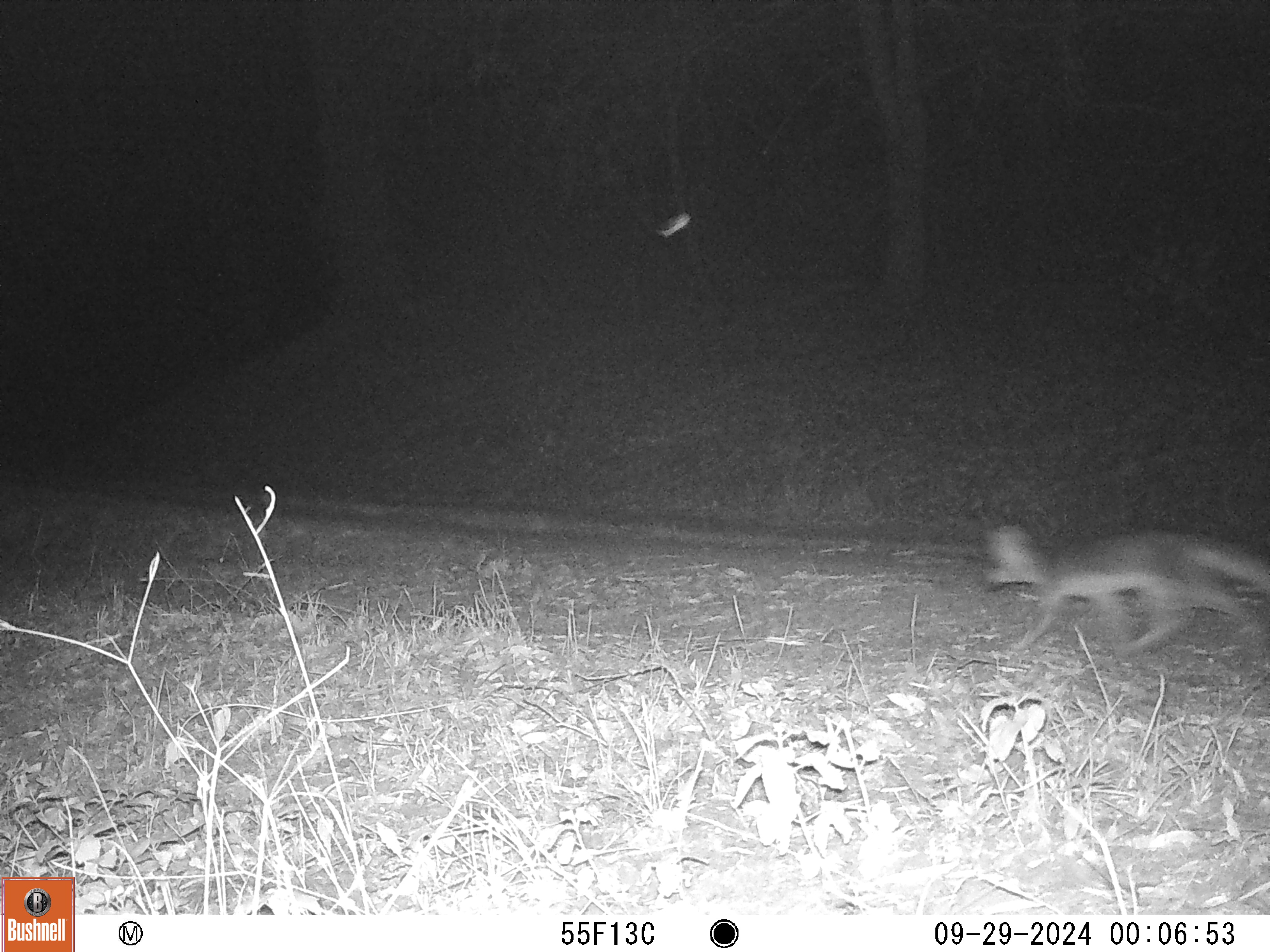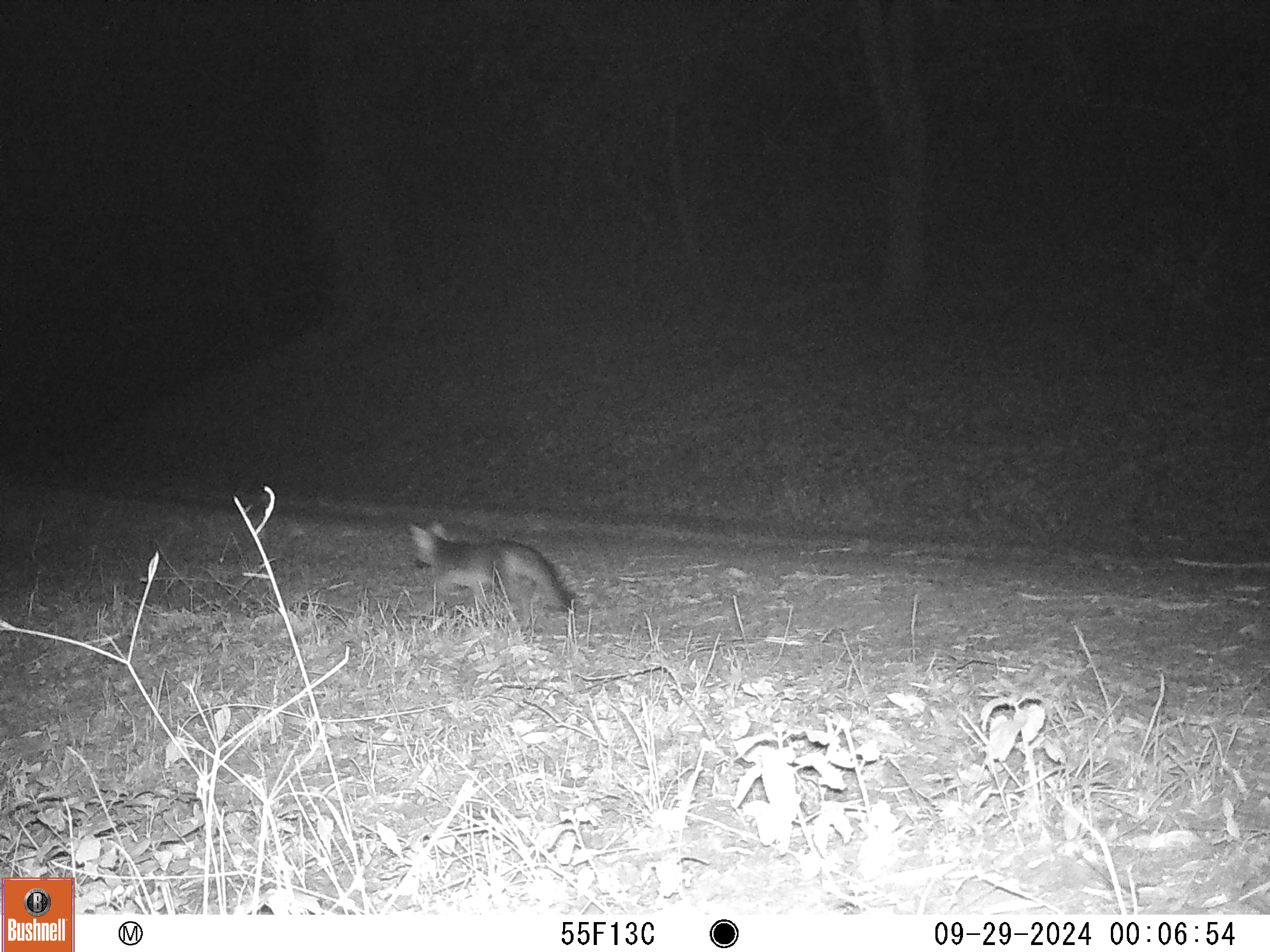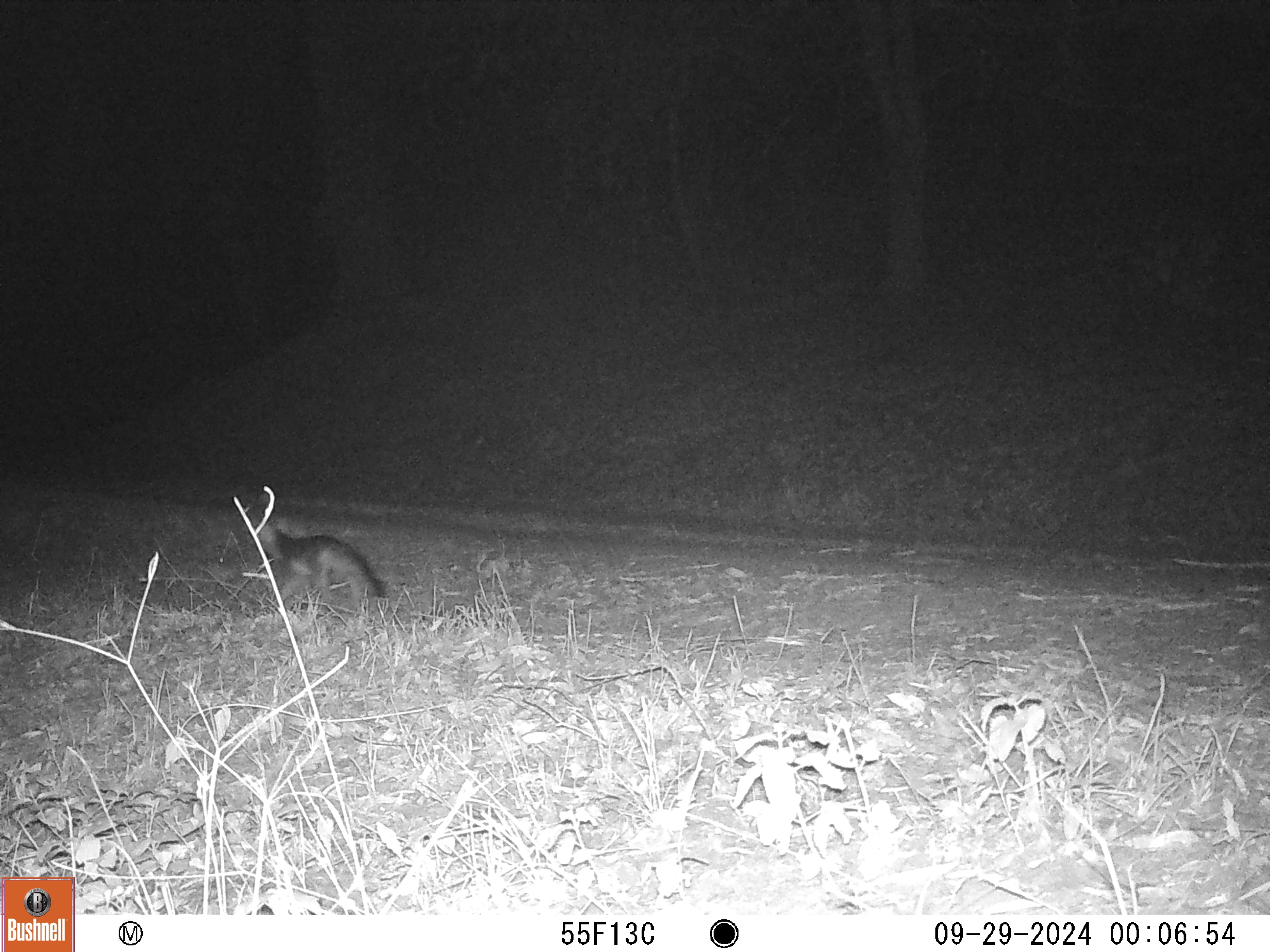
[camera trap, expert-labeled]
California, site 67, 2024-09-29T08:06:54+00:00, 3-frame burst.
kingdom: Animalia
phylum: Chordata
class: Mammalia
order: Carnivora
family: Canidae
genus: Urocyon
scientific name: Urocyon cinereoargenteus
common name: gray fox